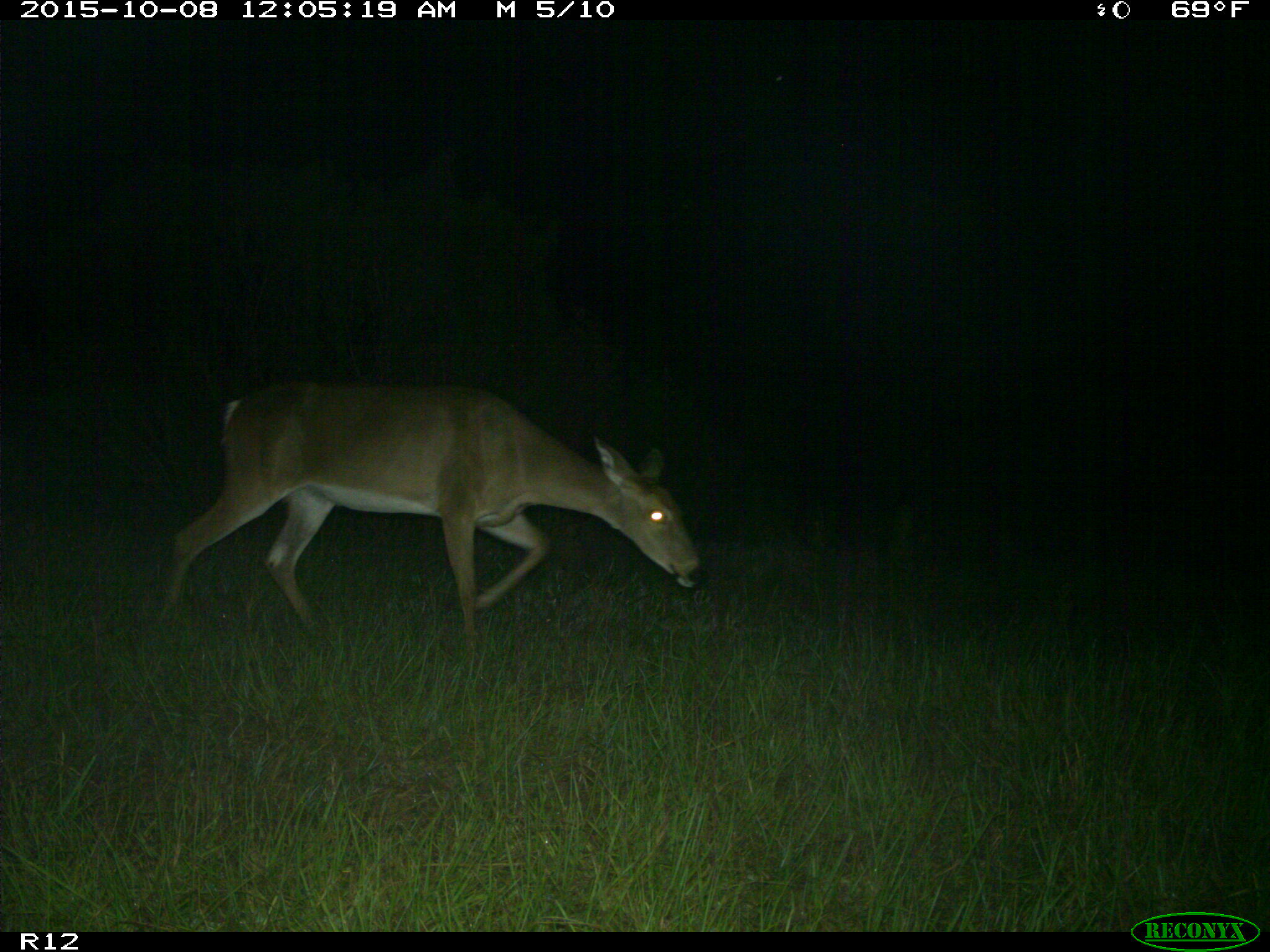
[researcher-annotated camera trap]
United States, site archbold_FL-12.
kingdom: Animalia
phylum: Chordata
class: Mammalia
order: Artiodactyla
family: Cervidae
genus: Odocoileus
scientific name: Odocoileus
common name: deer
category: unidentified deer